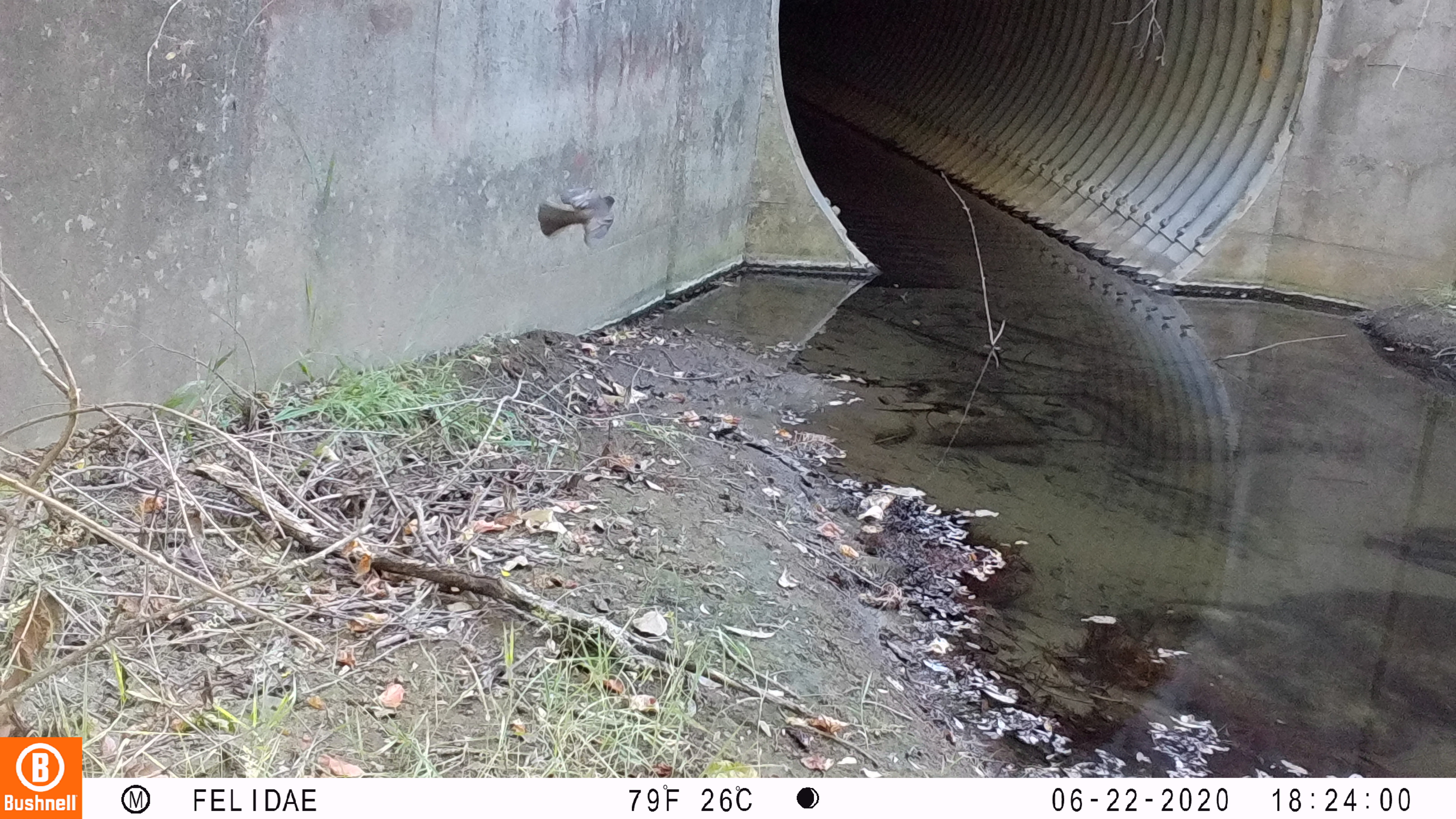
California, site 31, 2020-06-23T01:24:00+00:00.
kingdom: Animalia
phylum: Chordata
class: Aves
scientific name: Aves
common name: bird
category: unknown bird